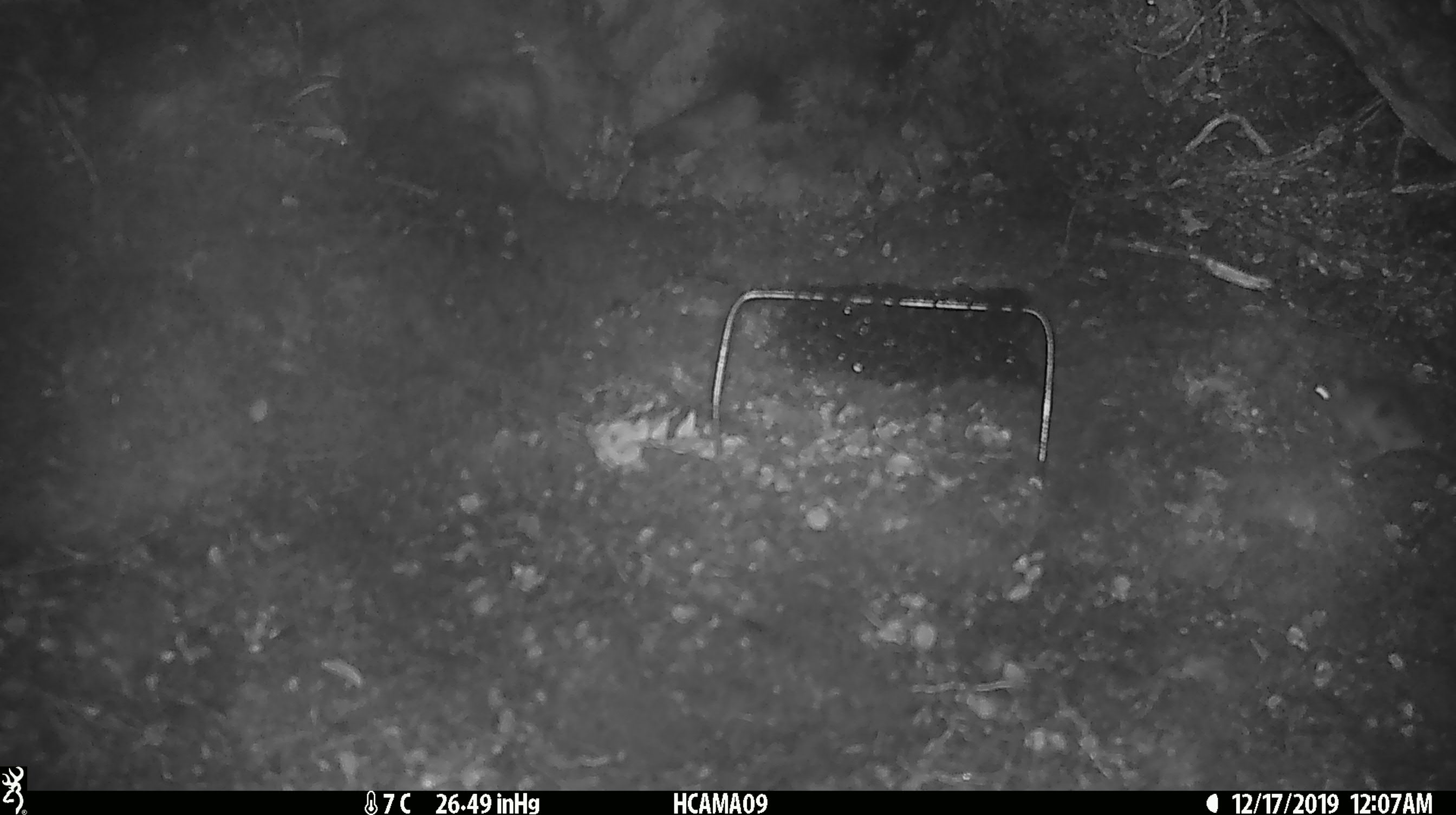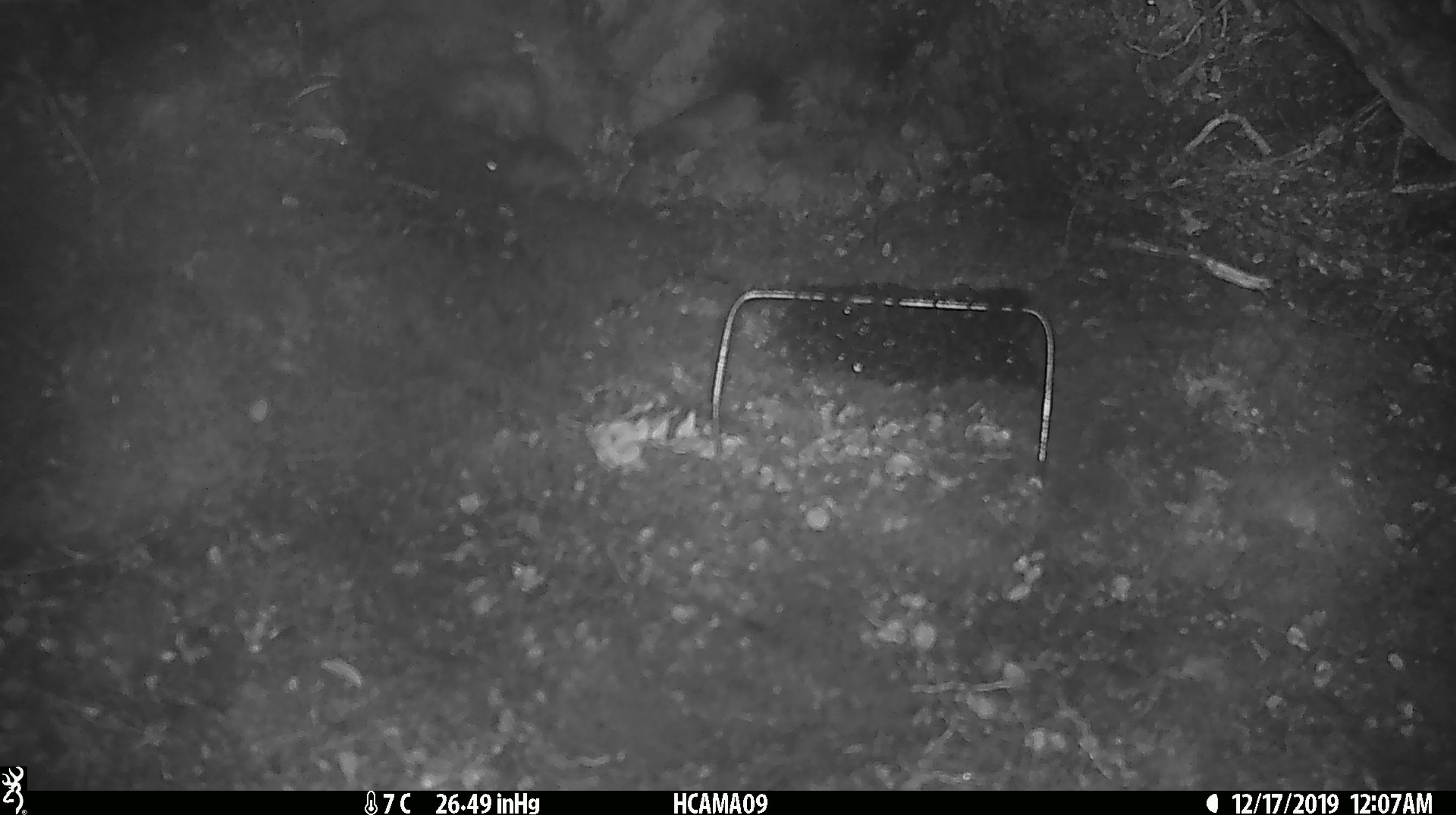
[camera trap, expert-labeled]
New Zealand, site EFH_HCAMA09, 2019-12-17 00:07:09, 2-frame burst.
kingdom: Animalia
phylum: Chordata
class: Mammalia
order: Rodentia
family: Muridae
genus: Mus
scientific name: Mus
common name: mouse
Mouse (Mus).